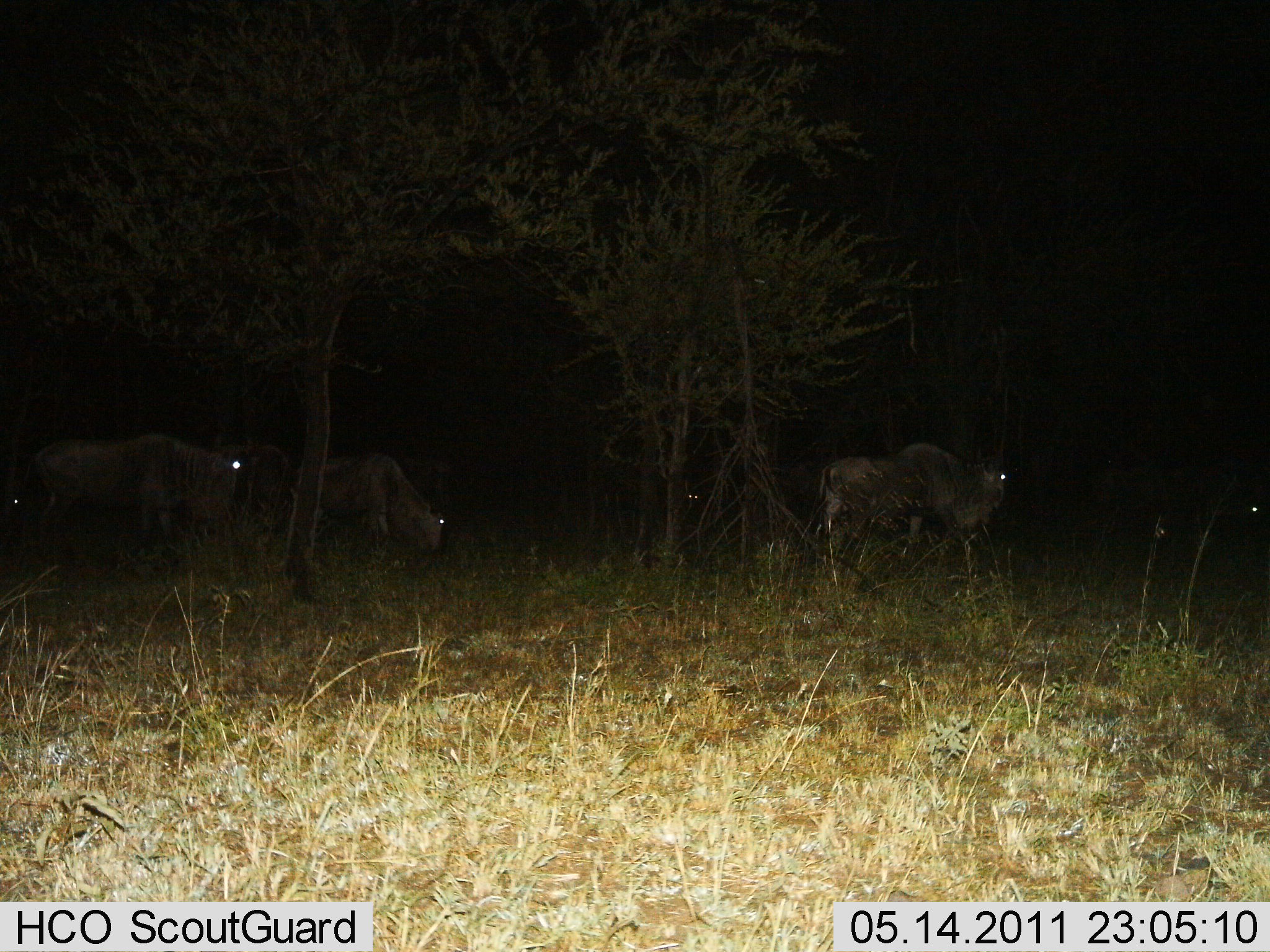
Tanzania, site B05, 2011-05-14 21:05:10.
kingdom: Animalia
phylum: Chordata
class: Mammalia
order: Artiodactyla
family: Bovidae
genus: Connochaetes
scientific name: Connochaetes taurinus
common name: blue wildebeest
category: wildebeest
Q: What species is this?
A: Wildebeest (blue wildebeest) (Connochaetes taurinus).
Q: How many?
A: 4.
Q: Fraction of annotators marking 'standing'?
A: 50%.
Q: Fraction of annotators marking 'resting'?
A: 0%.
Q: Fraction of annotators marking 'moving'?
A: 33%.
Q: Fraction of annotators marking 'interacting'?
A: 0%.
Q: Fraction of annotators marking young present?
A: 0%.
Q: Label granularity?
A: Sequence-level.